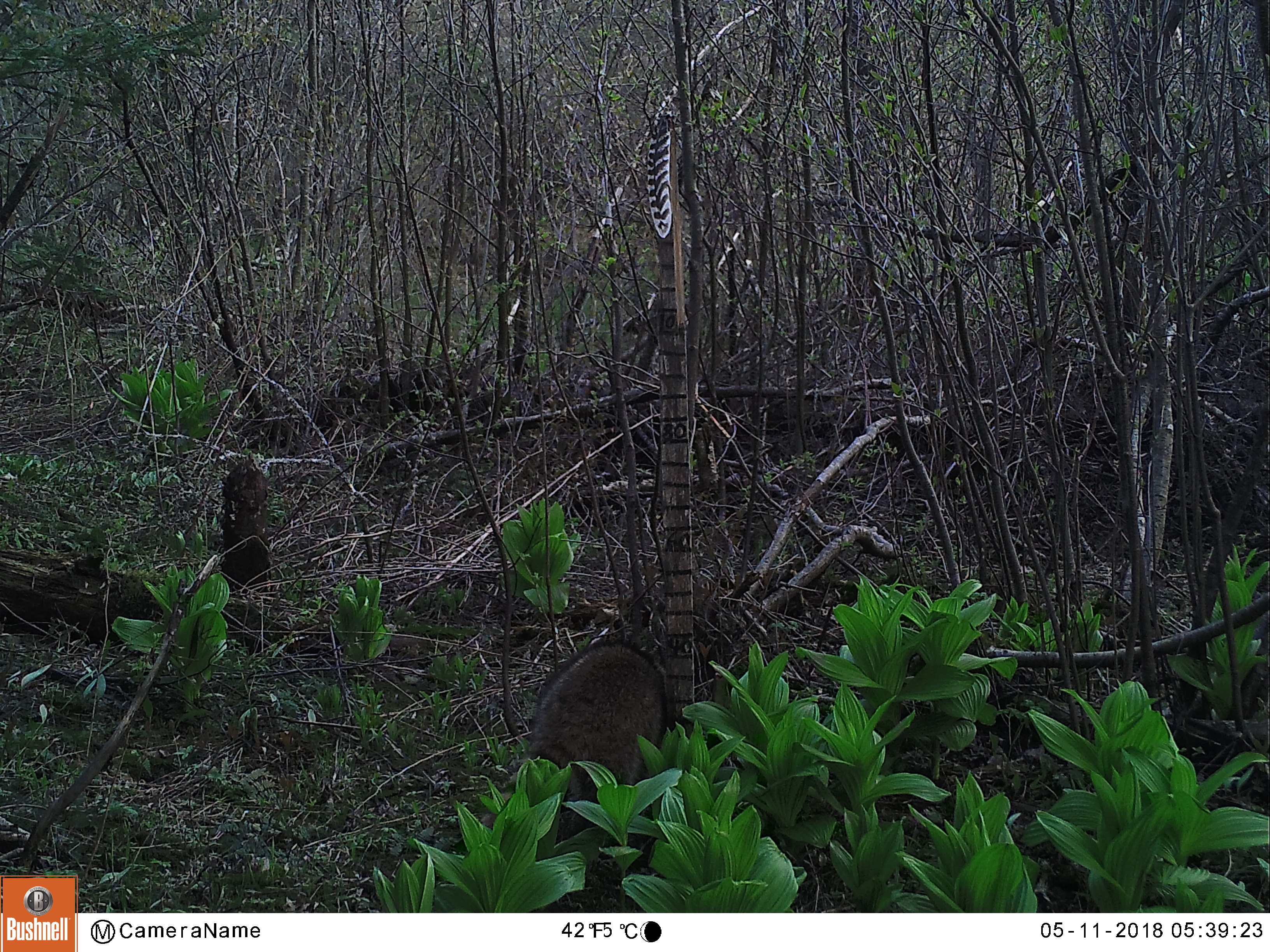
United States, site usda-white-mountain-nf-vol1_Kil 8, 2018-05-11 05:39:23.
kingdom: Animalia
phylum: Chordata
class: Mammalia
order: Carnivora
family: Procyonidae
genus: Procyon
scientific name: Procyon lotor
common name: raccoon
Raccoon (Procyon lotor).